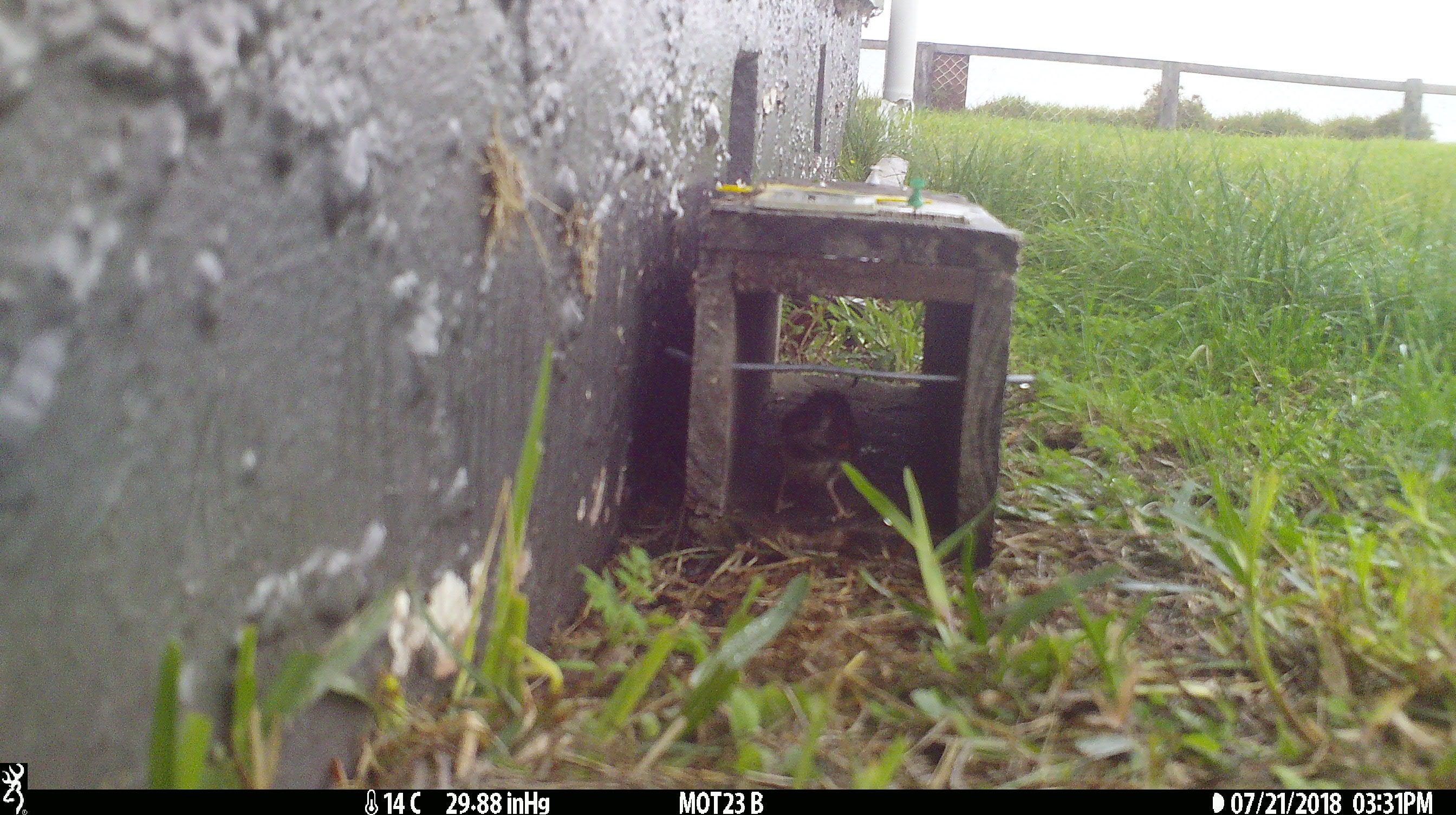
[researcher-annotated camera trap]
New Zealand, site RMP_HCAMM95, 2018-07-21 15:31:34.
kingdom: Animalia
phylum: Chordata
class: Aves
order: Passeriformes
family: Passeridae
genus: Passer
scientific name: Passer domesticus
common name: house sparrow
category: sparrow